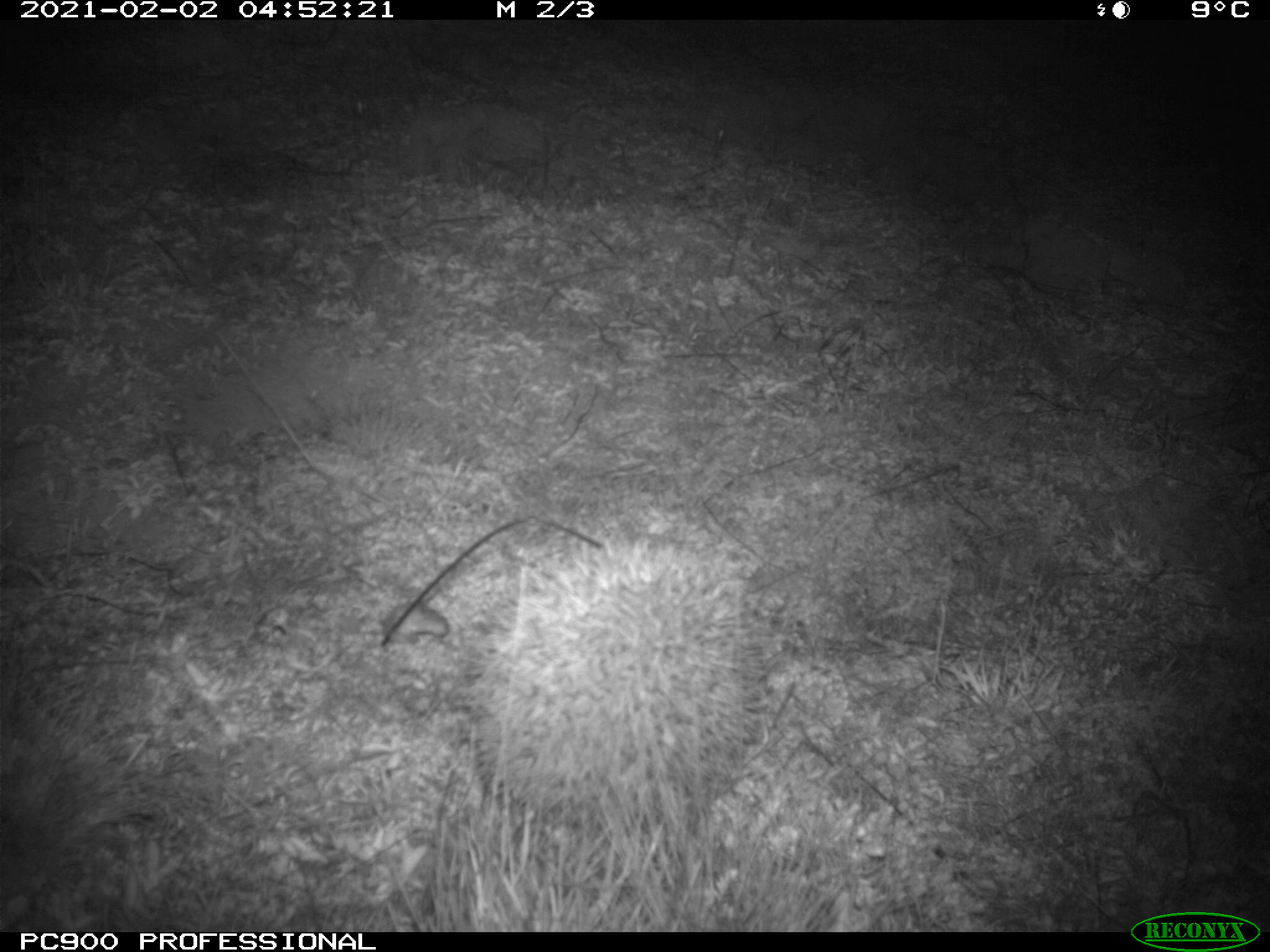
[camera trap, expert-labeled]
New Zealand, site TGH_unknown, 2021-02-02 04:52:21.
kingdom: Animalia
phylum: Chordata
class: Mammalia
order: Eulipotyphla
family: Erinaceidae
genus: Erinaceus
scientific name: Erinaceus europaeus europaeus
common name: european hedgehog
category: hedgehog